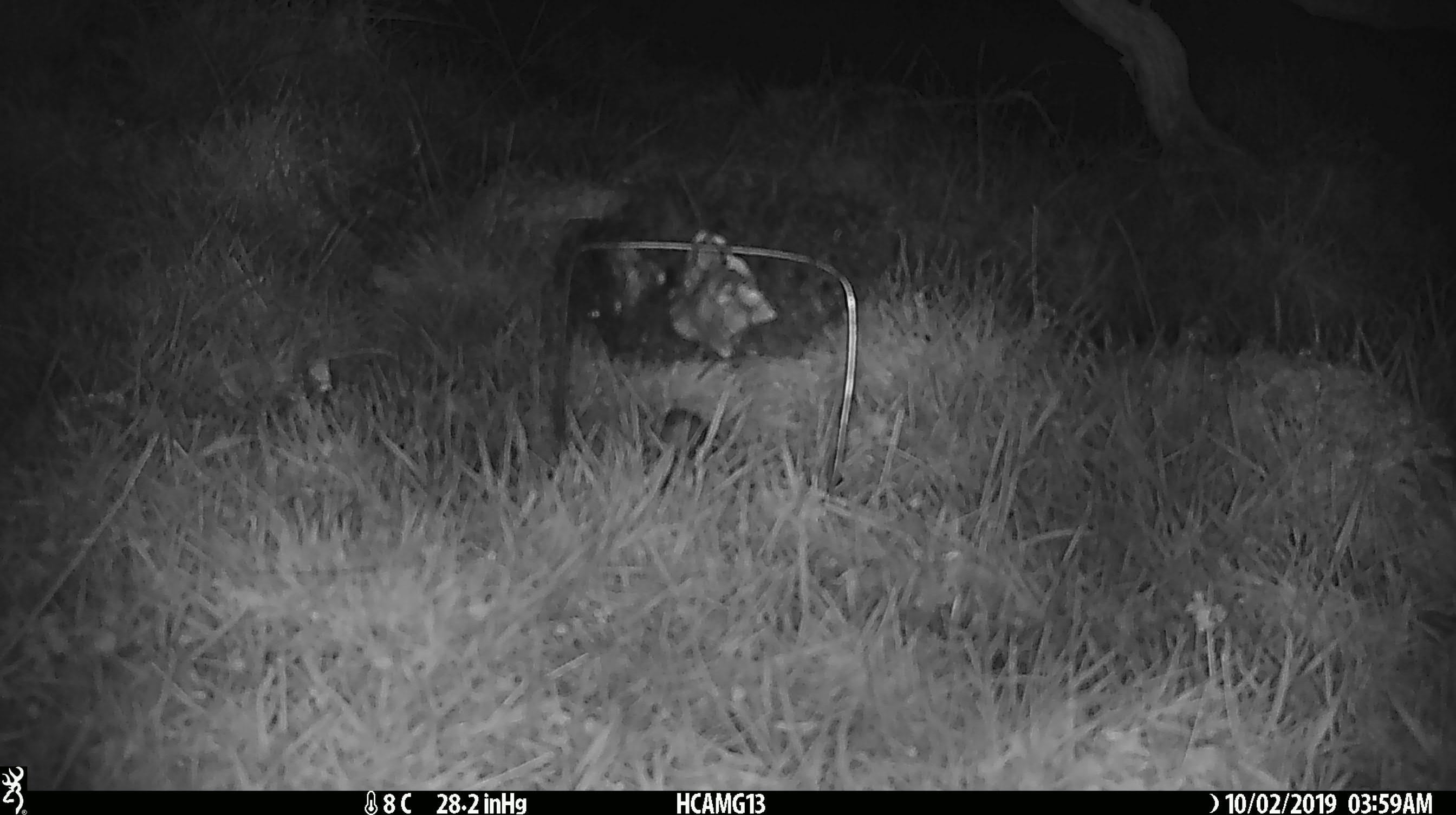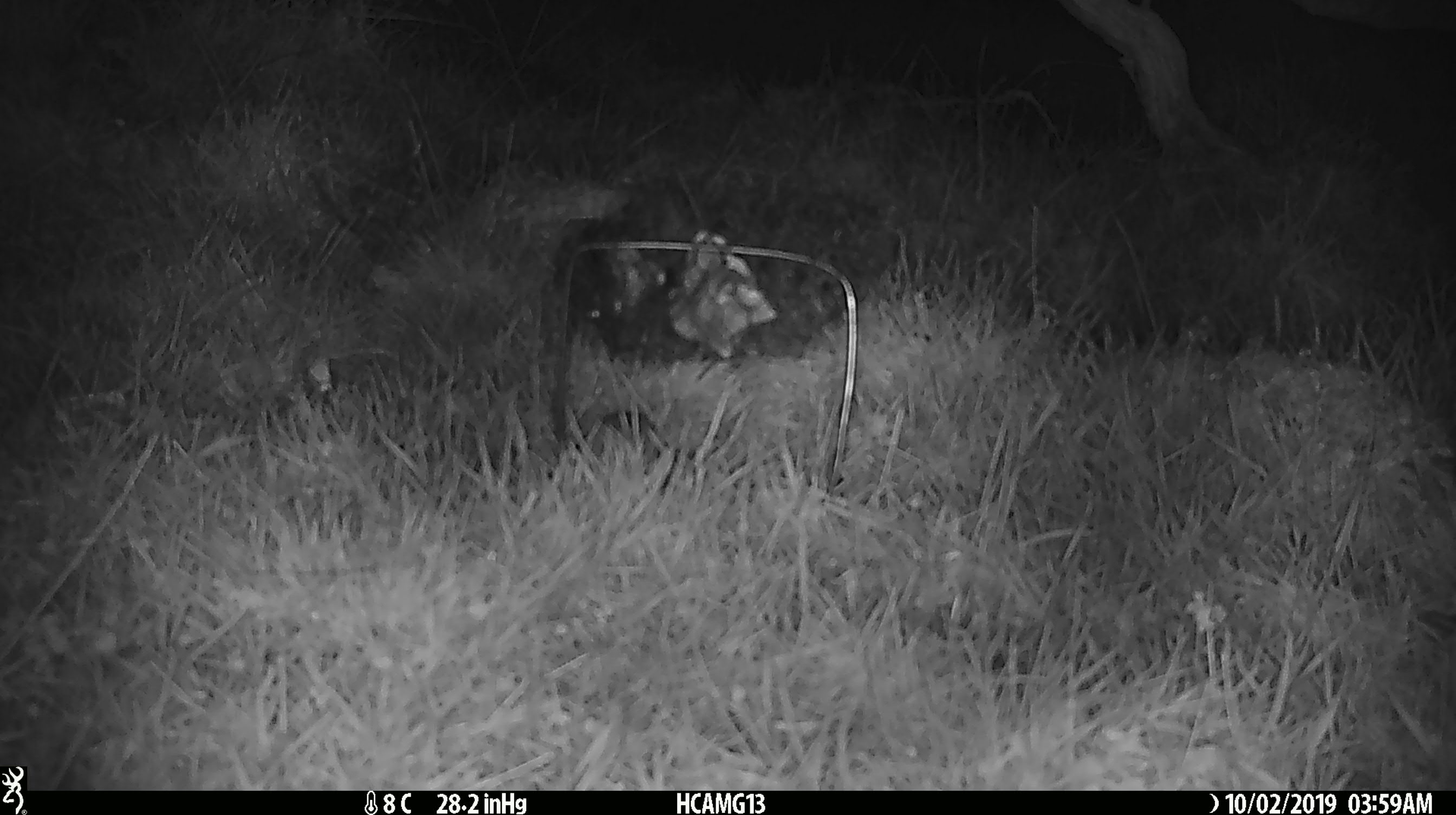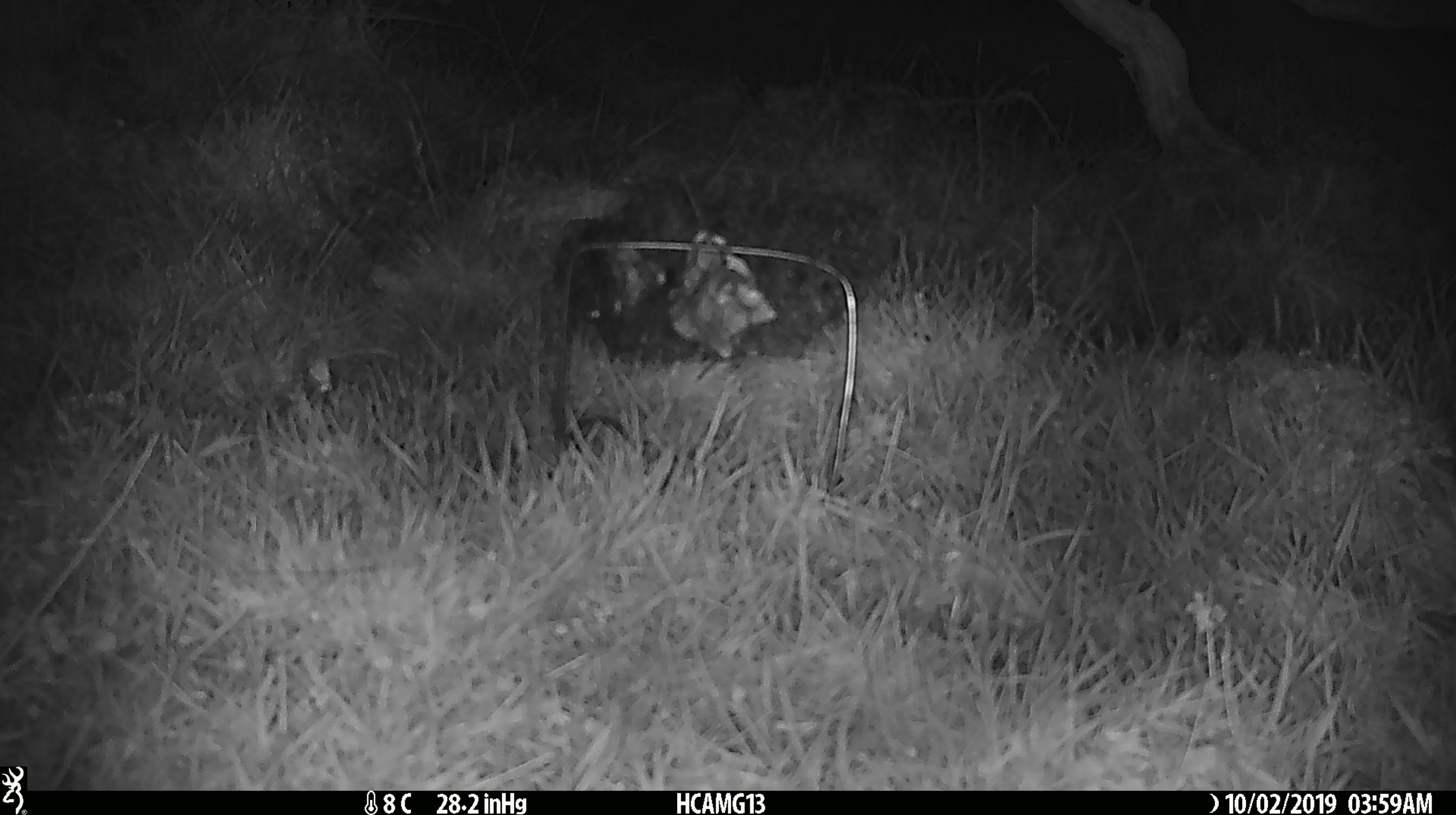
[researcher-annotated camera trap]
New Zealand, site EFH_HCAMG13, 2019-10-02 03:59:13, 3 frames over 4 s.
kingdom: Animalia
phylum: Chordata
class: Mammalia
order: Rodentia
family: Muridae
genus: Mus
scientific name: Mus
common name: mouse